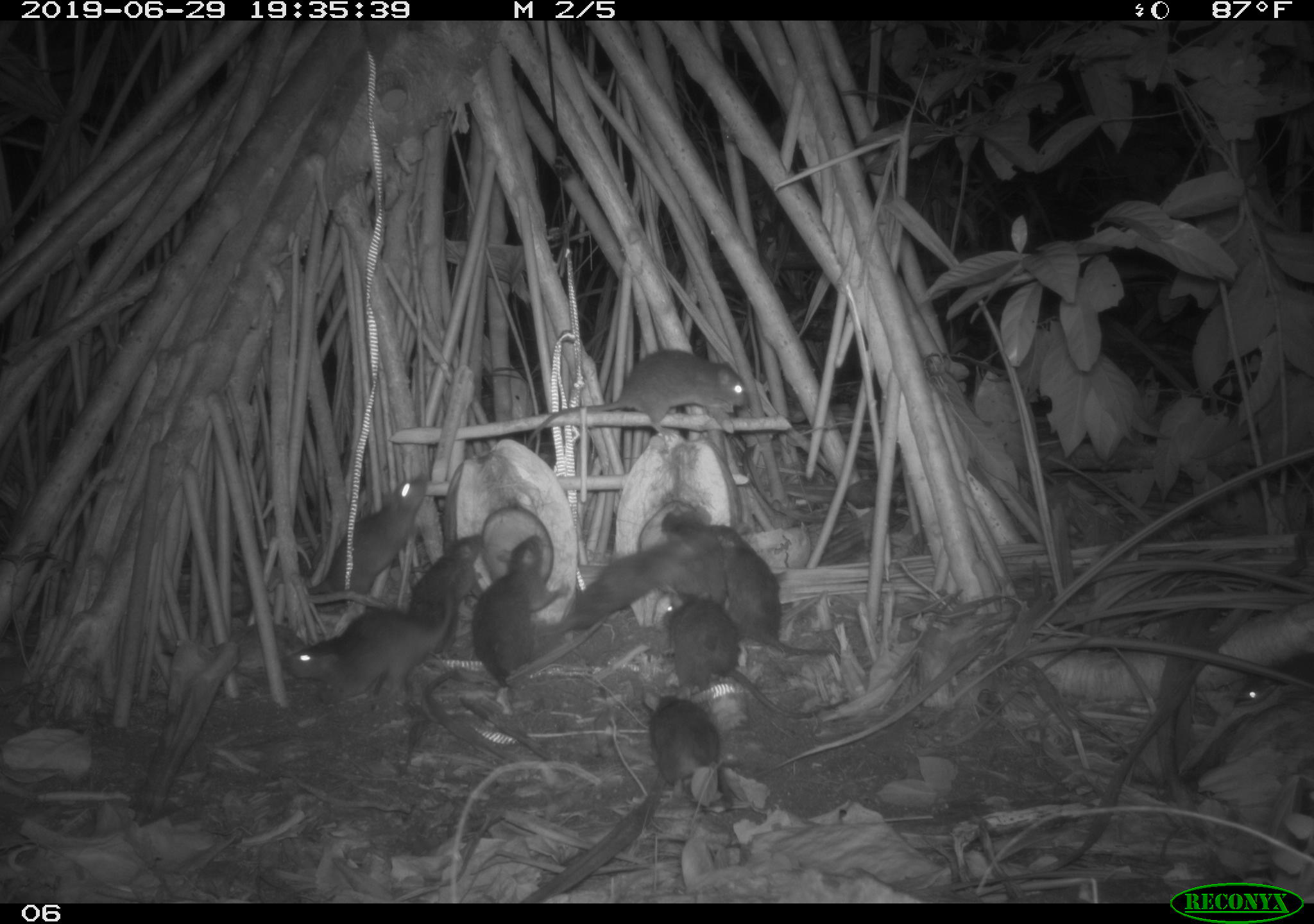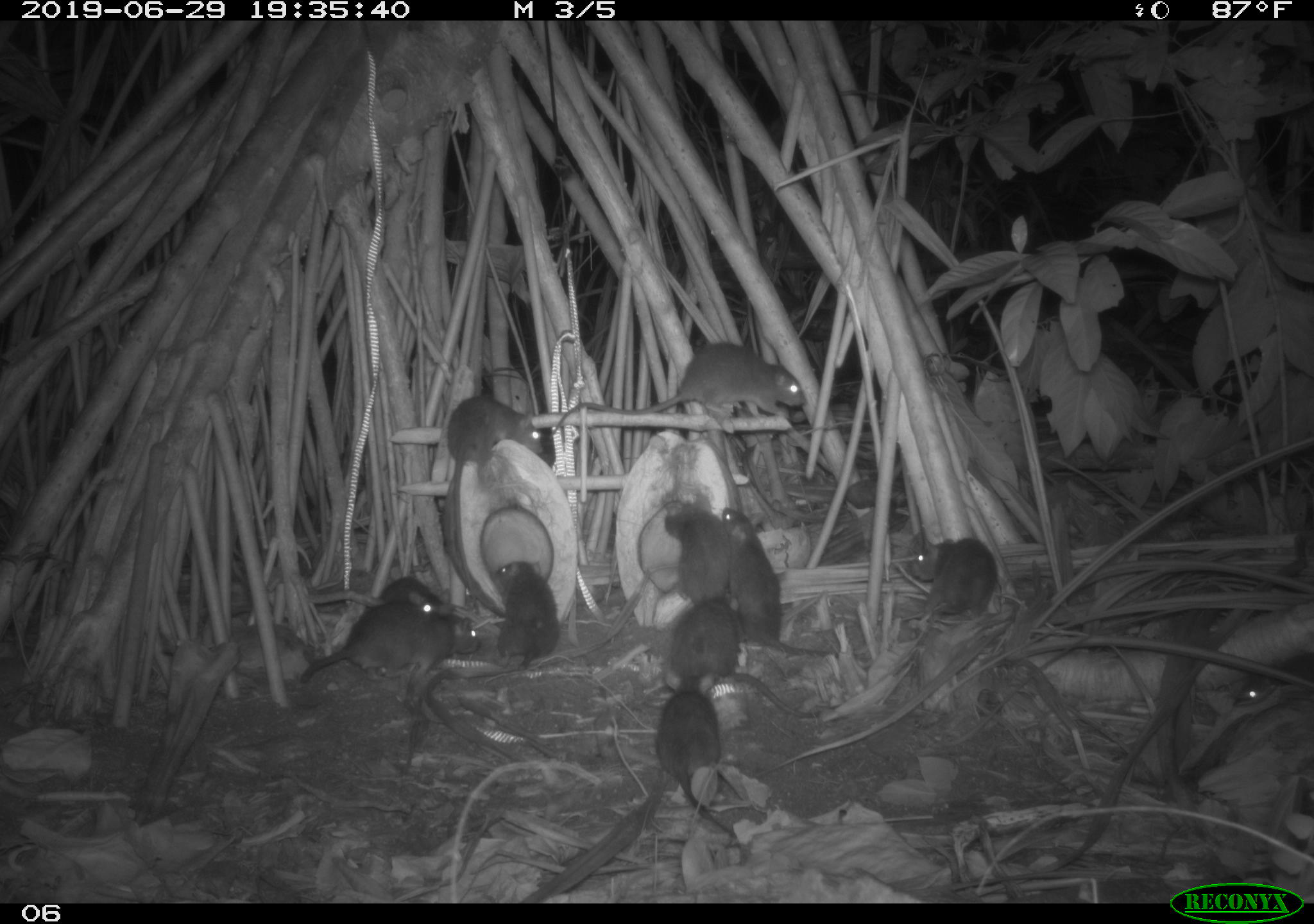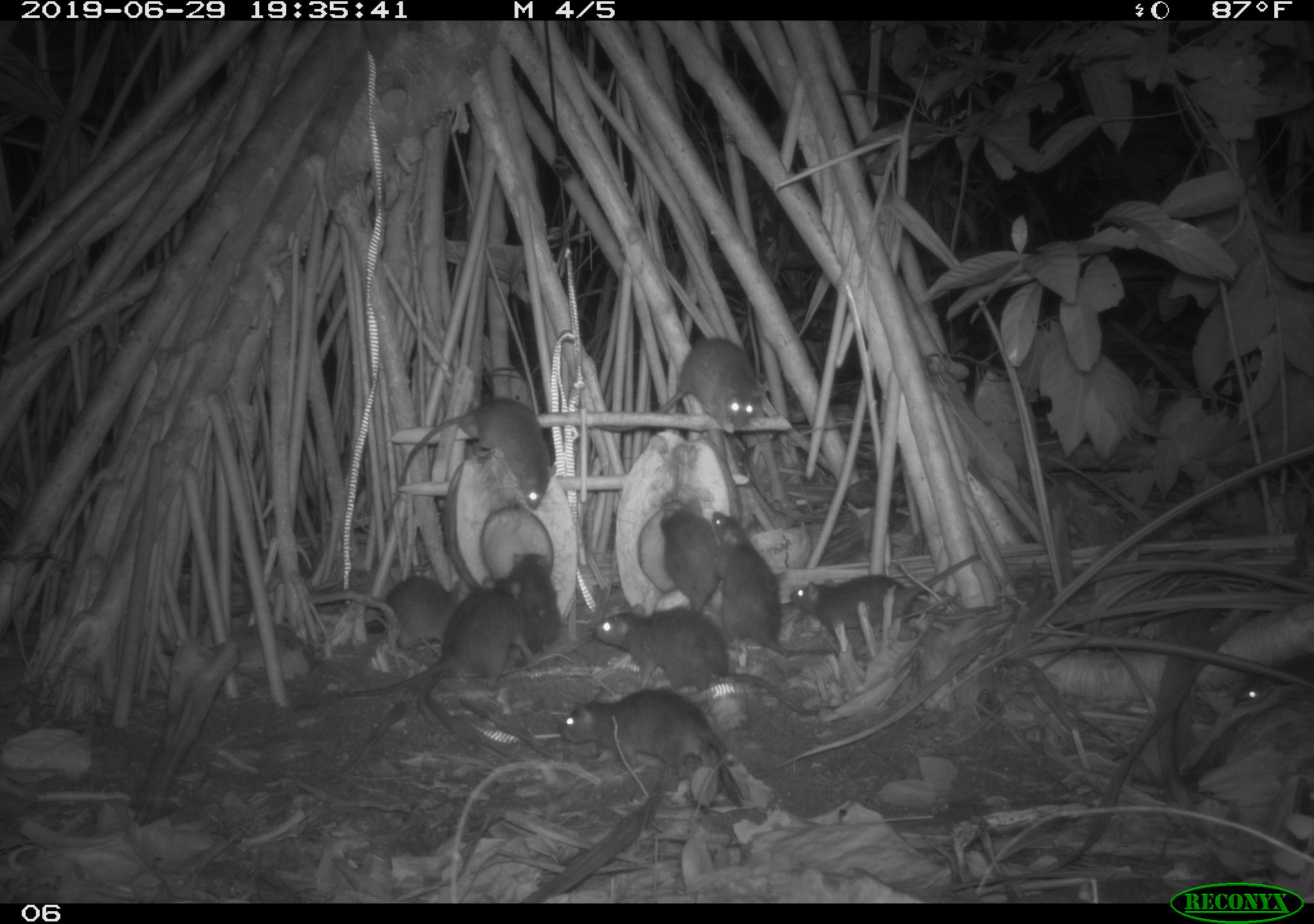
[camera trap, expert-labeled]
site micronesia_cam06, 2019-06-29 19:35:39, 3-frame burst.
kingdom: Animalia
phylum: Chordata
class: Mammalia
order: Rodentia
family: Muridae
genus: Rattus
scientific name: Rattus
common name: rat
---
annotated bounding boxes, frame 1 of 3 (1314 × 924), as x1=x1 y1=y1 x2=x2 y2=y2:
rat: x1=509 y1=536 x2=710 y2=689; x1=279 y1=575 x2=473 y2=714; x1=524 y1=343 x2=756 y2=451; x1=660 y1=593 x2=853 y2=717; x1=366 y1=527 x2=495 y2=711; x1=701 y1=521 x2=845 y2=662; x1=300 y1=468 x2=438 y2=613; x1=467 y1=530 x2=574 y2=696; x1=638 y1=678 x2=736 y2=810; x1=658 y1=505 x2=732 y2=617; x1=1232 y1=651 x2=1314 y2=711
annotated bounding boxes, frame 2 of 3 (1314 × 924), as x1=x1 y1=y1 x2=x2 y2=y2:
rat: x1=554 y1=338 x2=821 y2=448; x1=715 y1=502 x2=856 y2=664; x1=660 y1=595 x2=830 y2=719; x1=647 y1=664 x2=753 y2=851; x1=293 y1=601 x2=495 y2=693; x1=444 y1=394 x2=552 y2=554; x1=475 y1=556 x2=561 y2=685; x1=900 y1=529 x2=1003 y2=629; x1=660 y1=492 x2=733 y2=603; x1=1230 y1=645 x2=1314 y2=717; x1=367 y1=570 x2=459 y2=624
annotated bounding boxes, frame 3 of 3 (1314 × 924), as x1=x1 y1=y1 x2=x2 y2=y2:
rat: x1=334 y1=554 x2=539 y2=701; x1=590 y1=597 x2=821 y2=721; x1=380 y1=389 x2=560 y2=520; x1=702 y1=507 x2=839 y2=664; x1=558 y1=683 x2=742 y2=796; x1=587 y1=337 x2=776 y2=438; x1=780 y1=546 x2=988 y2=635; x1=498 y1=546 x2=565 y2=670; x1=660 y1=492 x2=724 y2=617; x1=377 y1=565 x2=472 y2=647; x1=1231 y1=646 x2=1314 y2=712